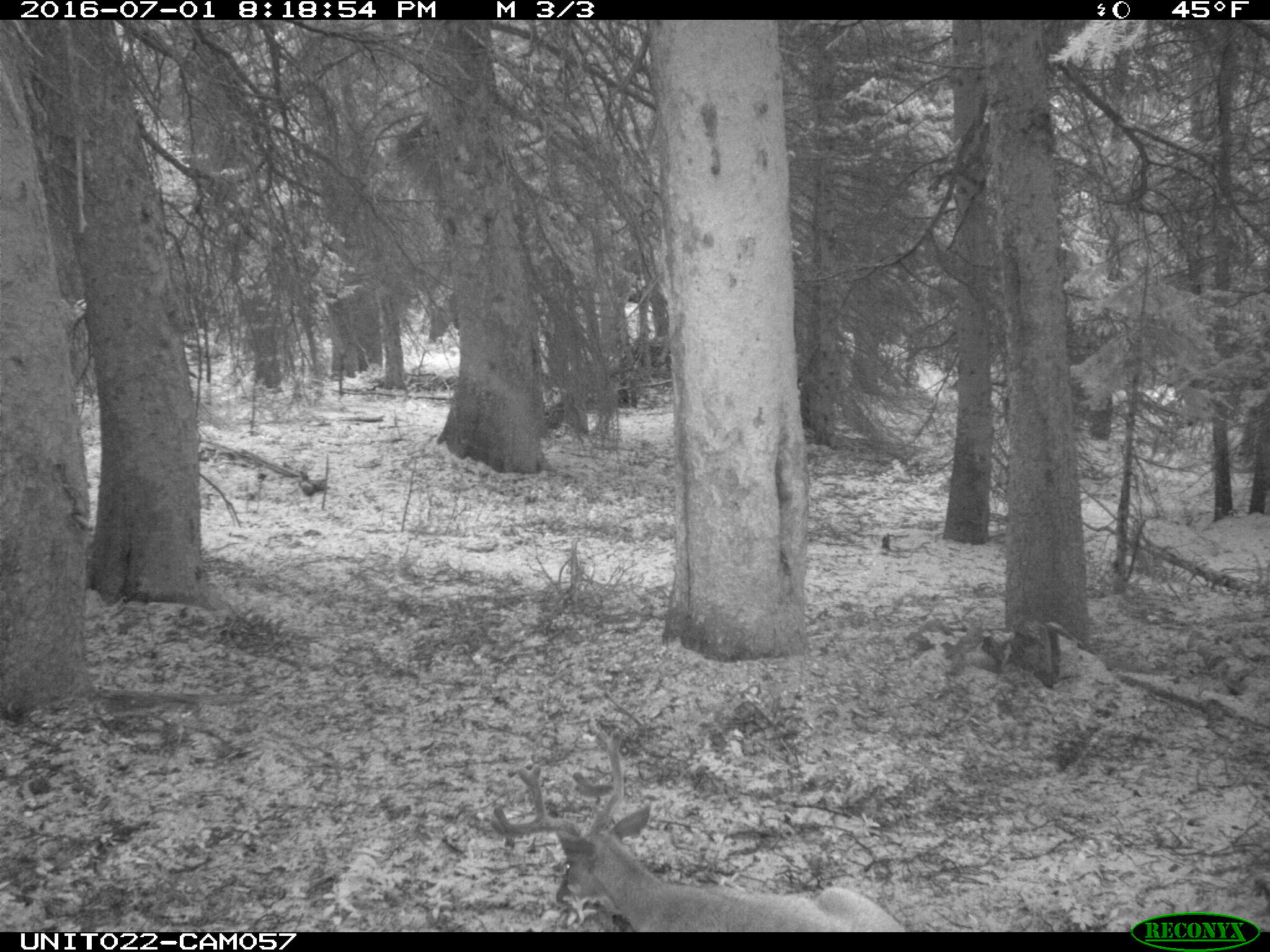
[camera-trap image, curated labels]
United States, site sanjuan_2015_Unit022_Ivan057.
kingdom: Animalia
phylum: Chordata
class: Mammalia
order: Artiodactyla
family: Cervidae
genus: Odocoileus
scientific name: Odocoileus hemionus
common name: mule deer